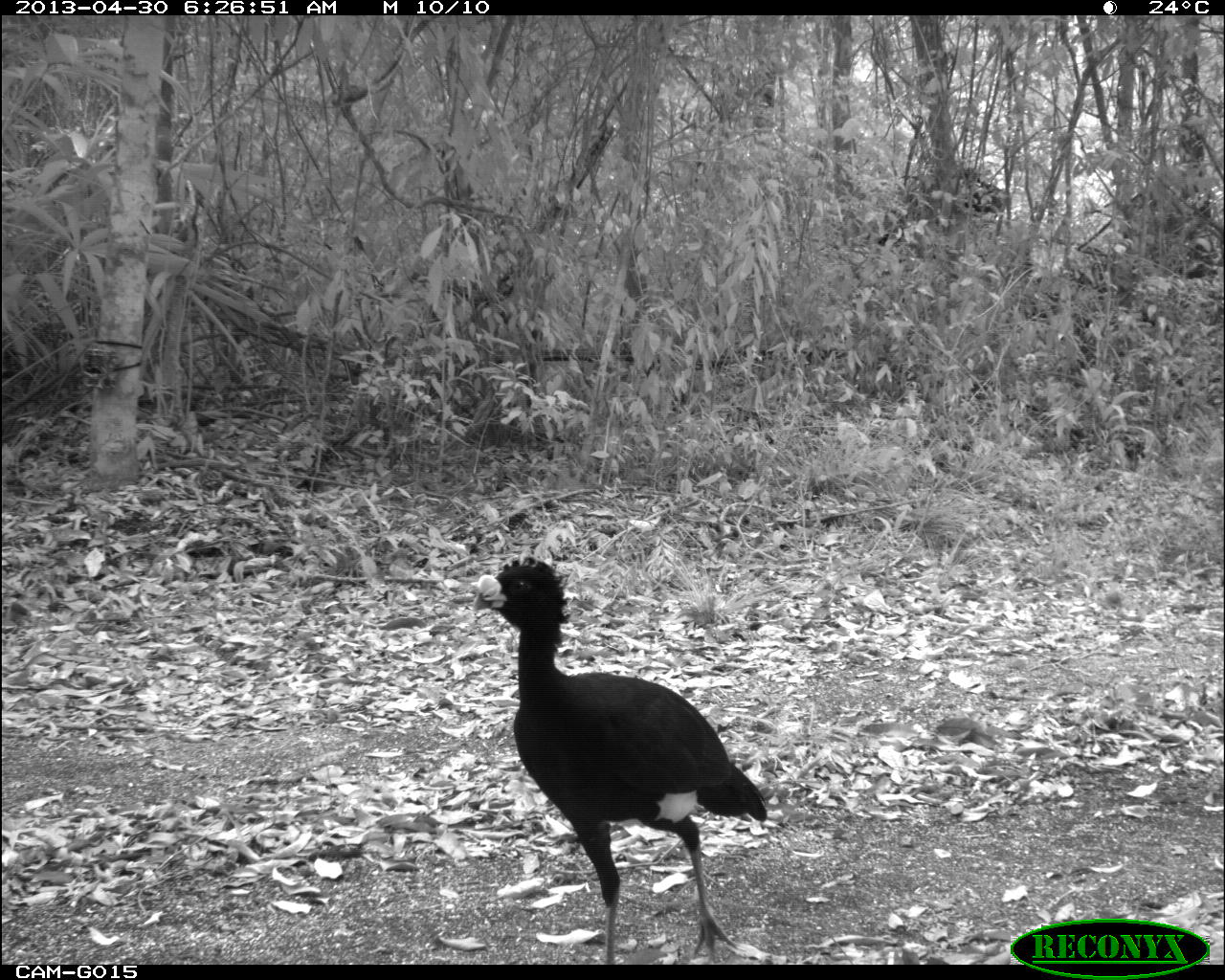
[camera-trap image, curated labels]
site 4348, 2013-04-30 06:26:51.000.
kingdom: Animalia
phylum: Chordata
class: Aves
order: Galliformes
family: Cracidae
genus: Crax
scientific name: Crax rubra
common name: great curassow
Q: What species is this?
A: Crax rubra (great curassow).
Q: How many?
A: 1.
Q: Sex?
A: Male.